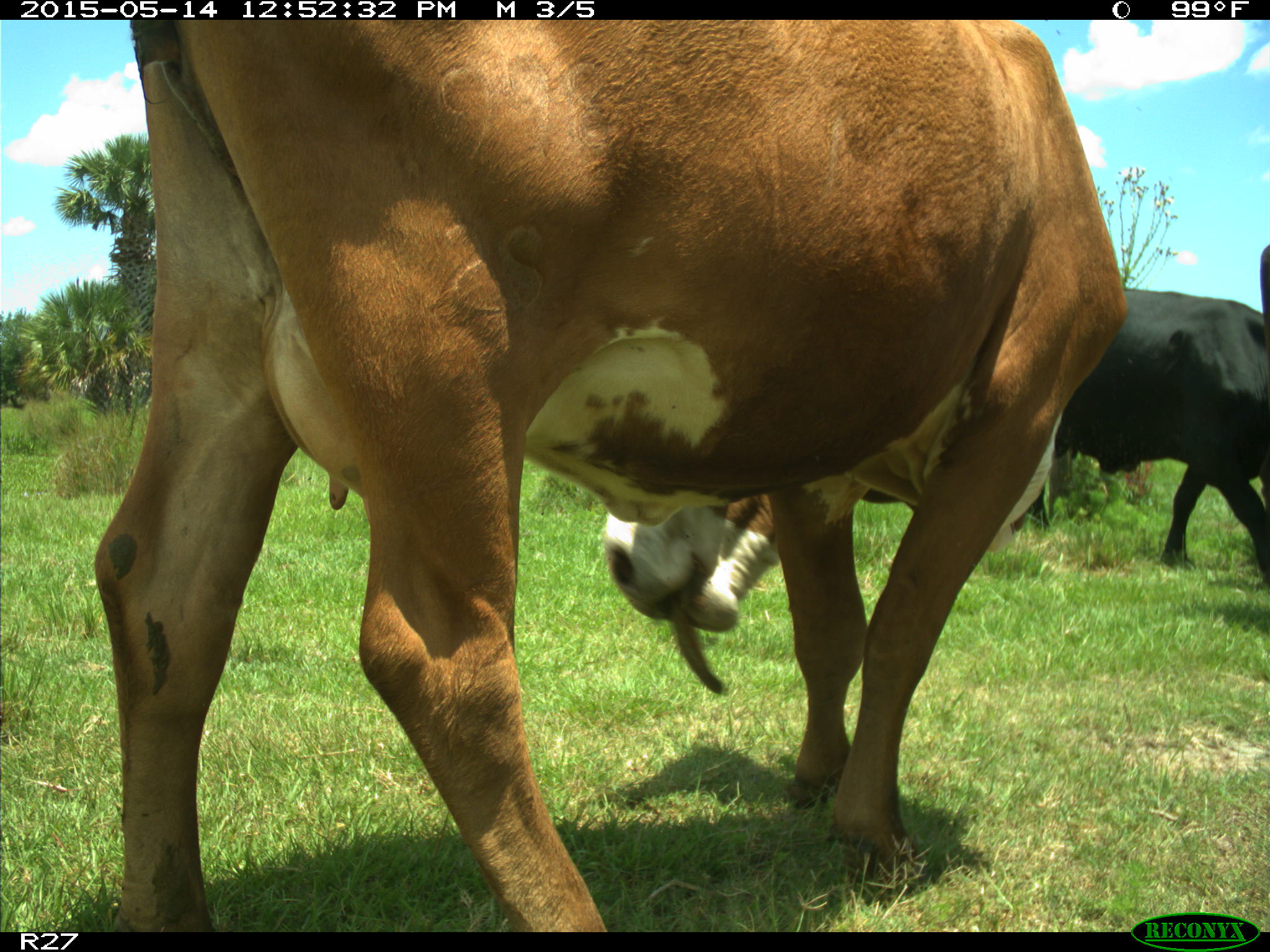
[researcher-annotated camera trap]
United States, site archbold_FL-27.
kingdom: Animalia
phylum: Chordata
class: Mammalia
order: Artiodactyla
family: Bovidae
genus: Bos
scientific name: Bos taurus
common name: domestic cow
Bos taurus (domestic cow).